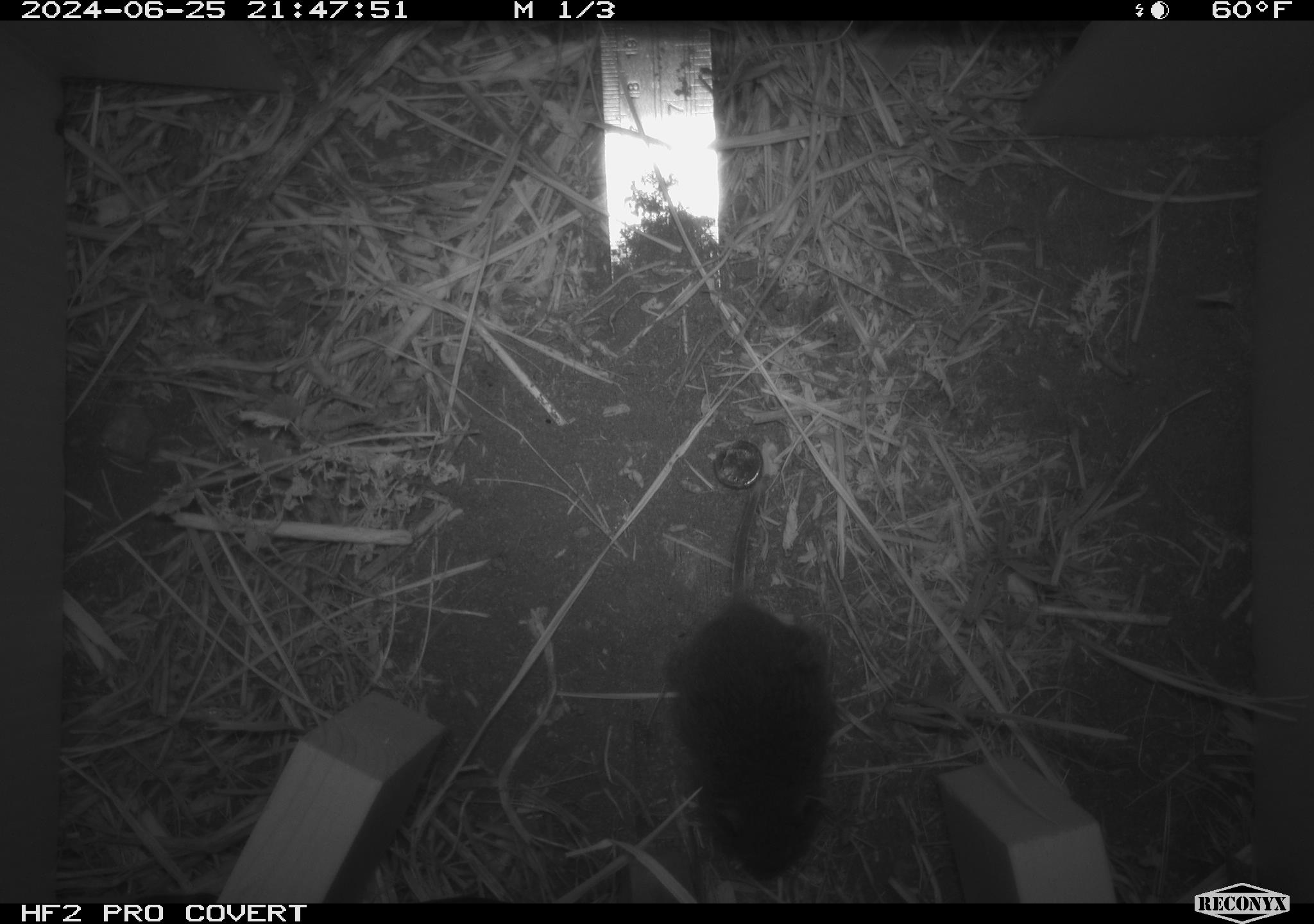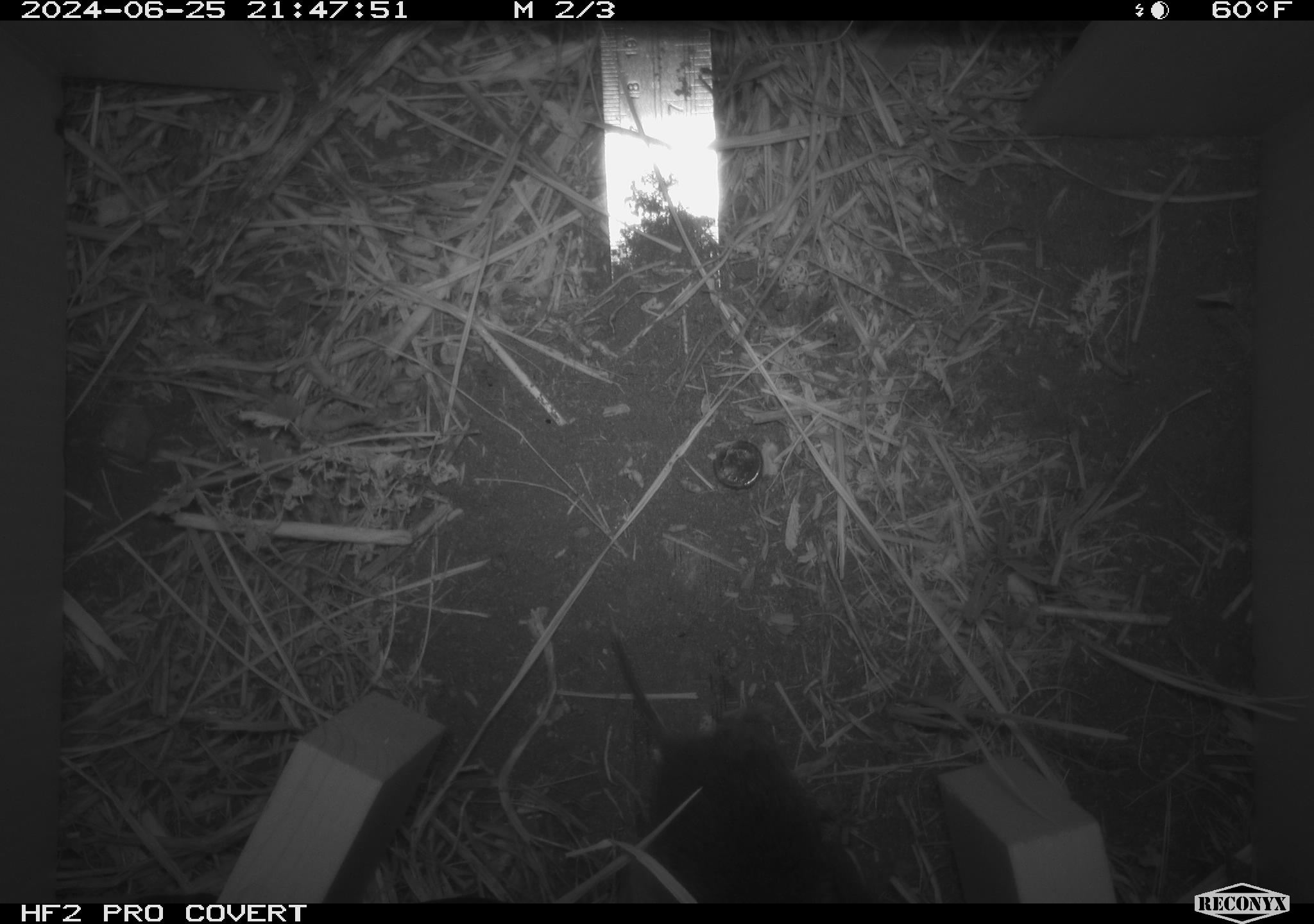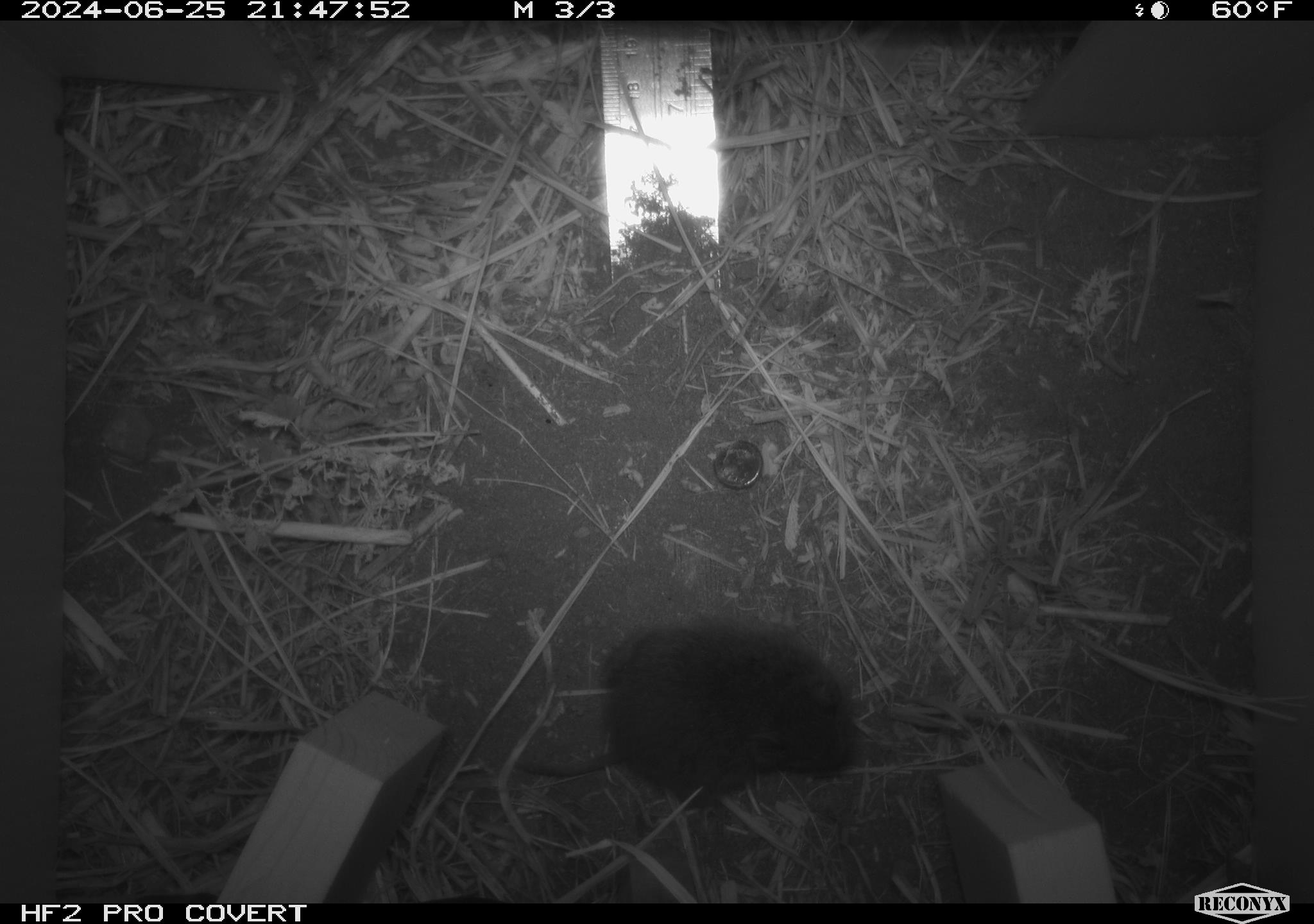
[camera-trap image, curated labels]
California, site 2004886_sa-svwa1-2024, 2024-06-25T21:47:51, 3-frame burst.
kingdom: Animalia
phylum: Chordata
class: Mammalia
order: Rodentia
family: Cricetidae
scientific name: Arvicolinae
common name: voles, lemmings, and muskrats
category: arvicolinae subfamily